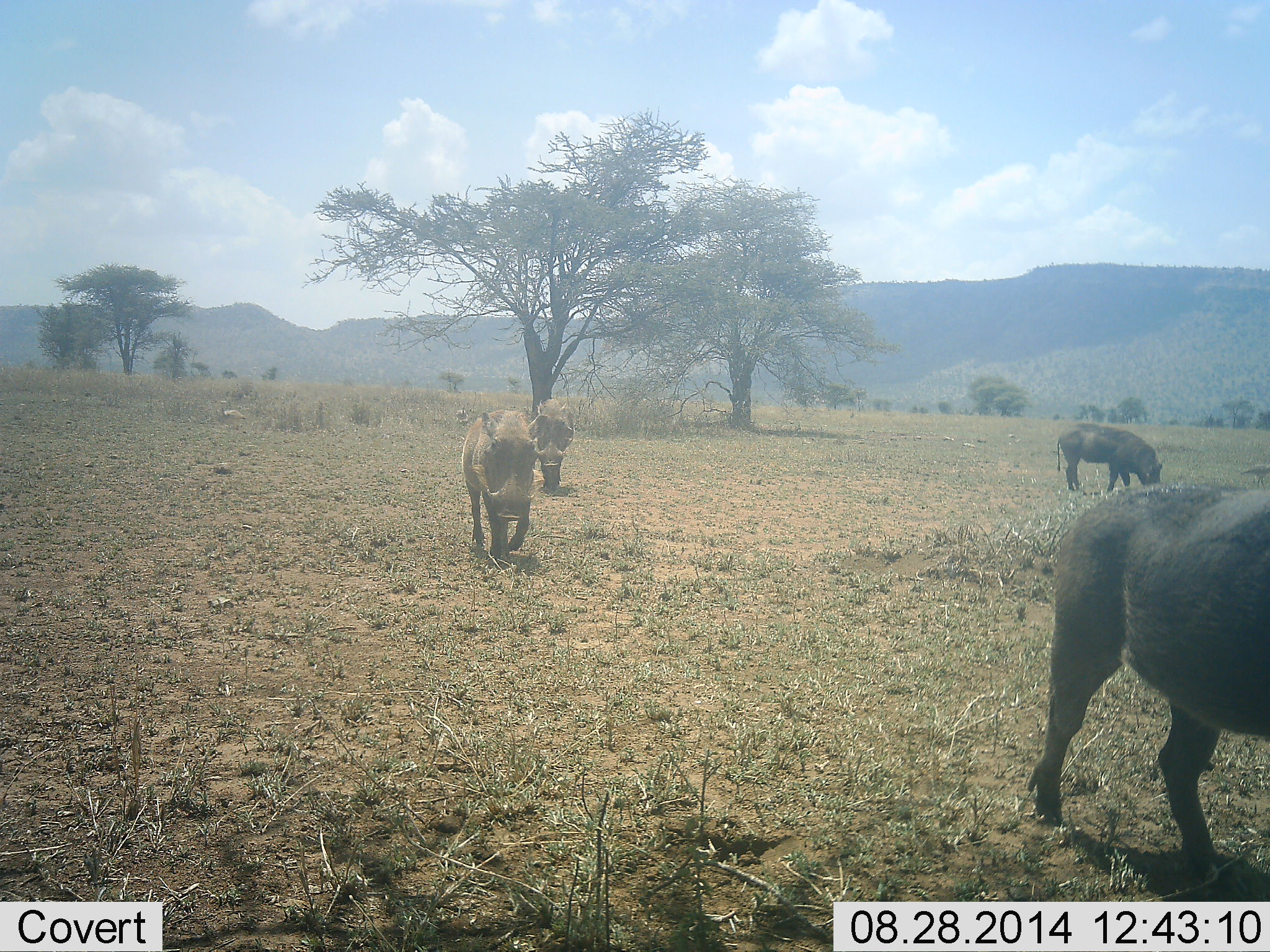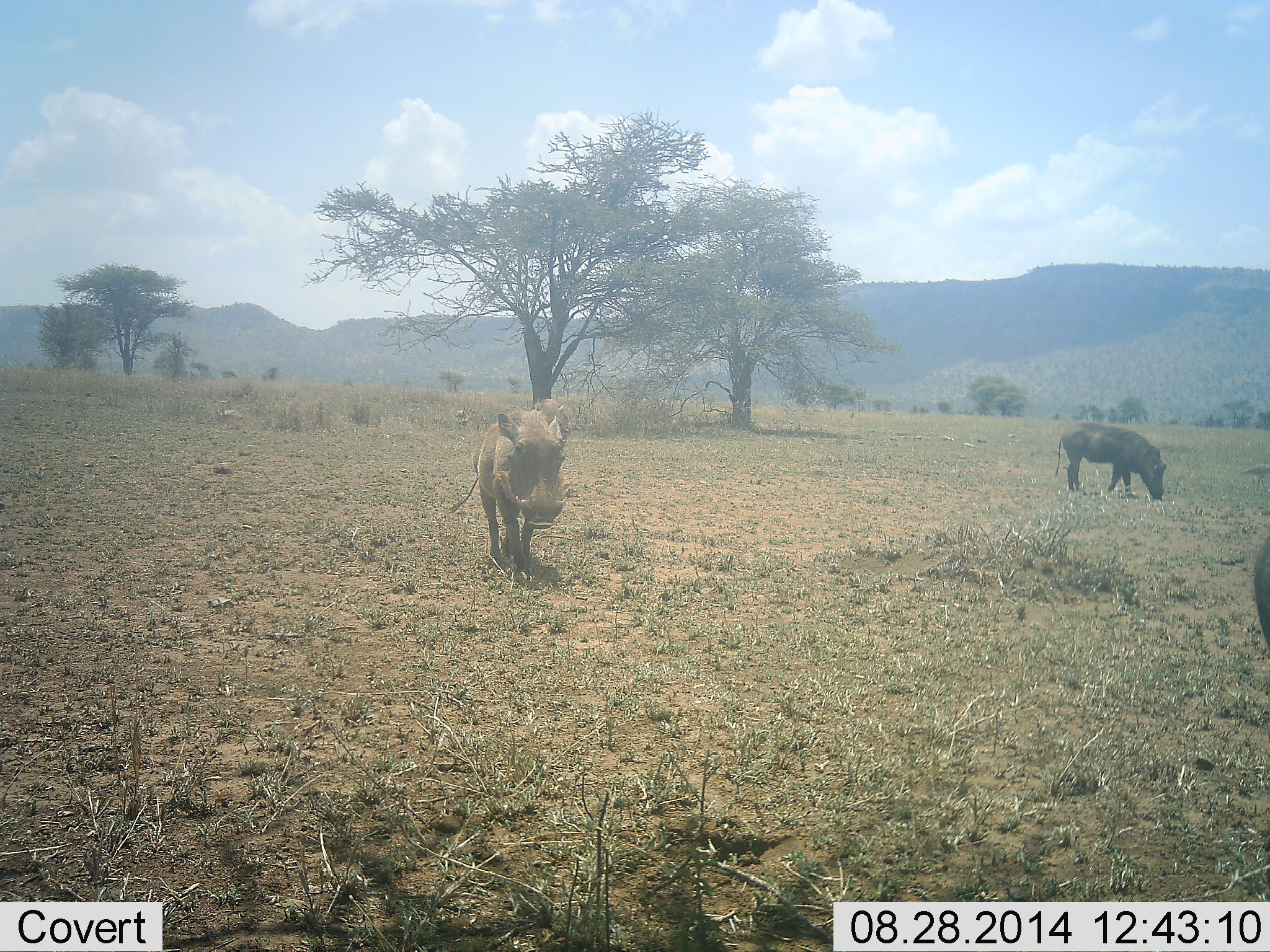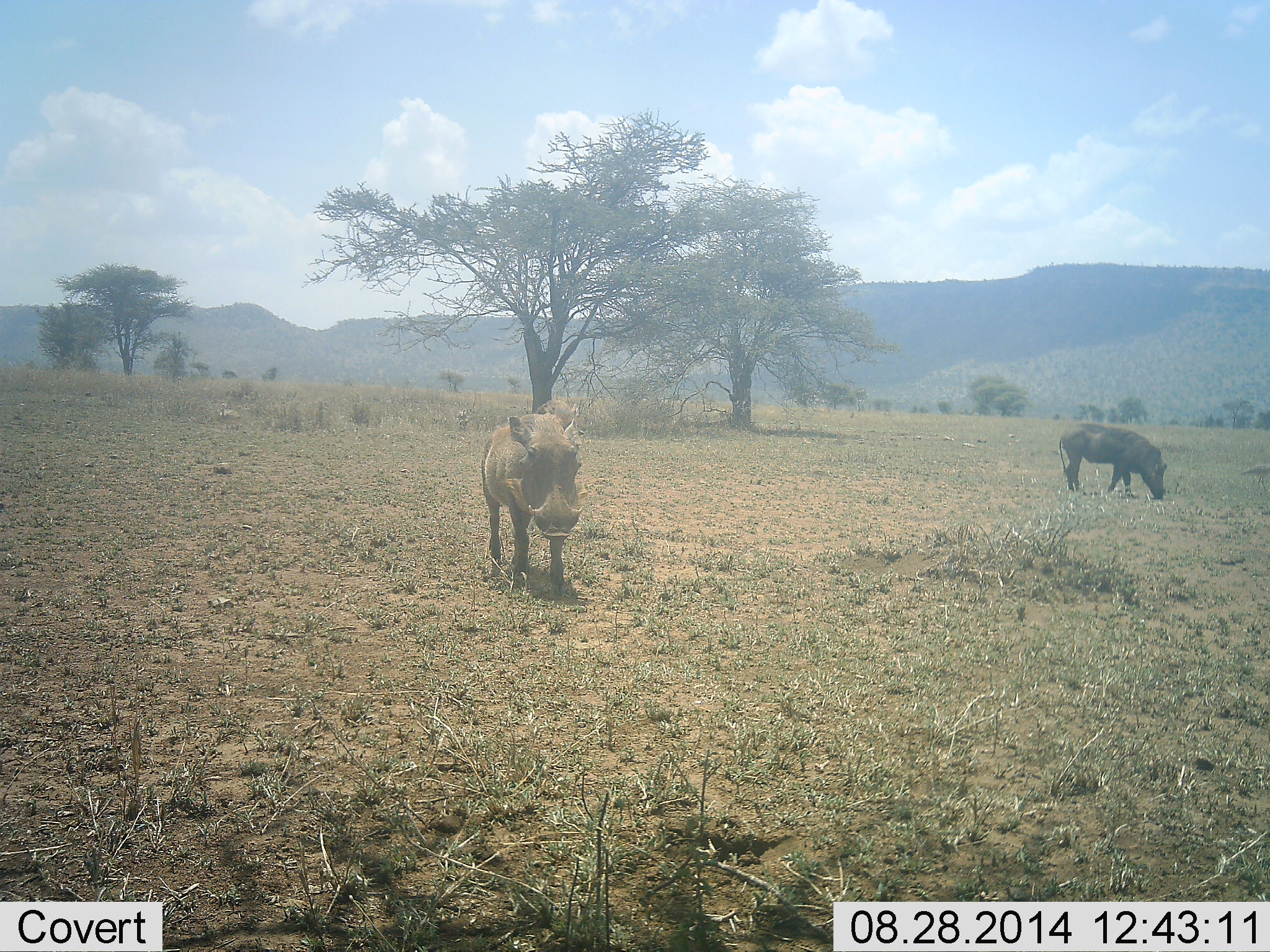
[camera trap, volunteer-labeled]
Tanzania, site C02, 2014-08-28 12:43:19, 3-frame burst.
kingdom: Animalia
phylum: Chordata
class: Mammalia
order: Artiodactyla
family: Suidae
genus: Phacochoerus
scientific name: Phacochoerus africanus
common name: warthog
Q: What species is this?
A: Warthog (Phacochoerus africanus).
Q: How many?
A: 4.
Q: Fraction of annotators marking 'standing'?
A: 50%.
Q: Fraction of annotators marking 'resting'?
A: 0%.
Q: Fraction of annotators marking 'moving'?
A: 80%.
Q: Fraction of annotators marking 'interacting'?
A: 0%.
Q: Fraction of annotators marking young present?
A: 0%.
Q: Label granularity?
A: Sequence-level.